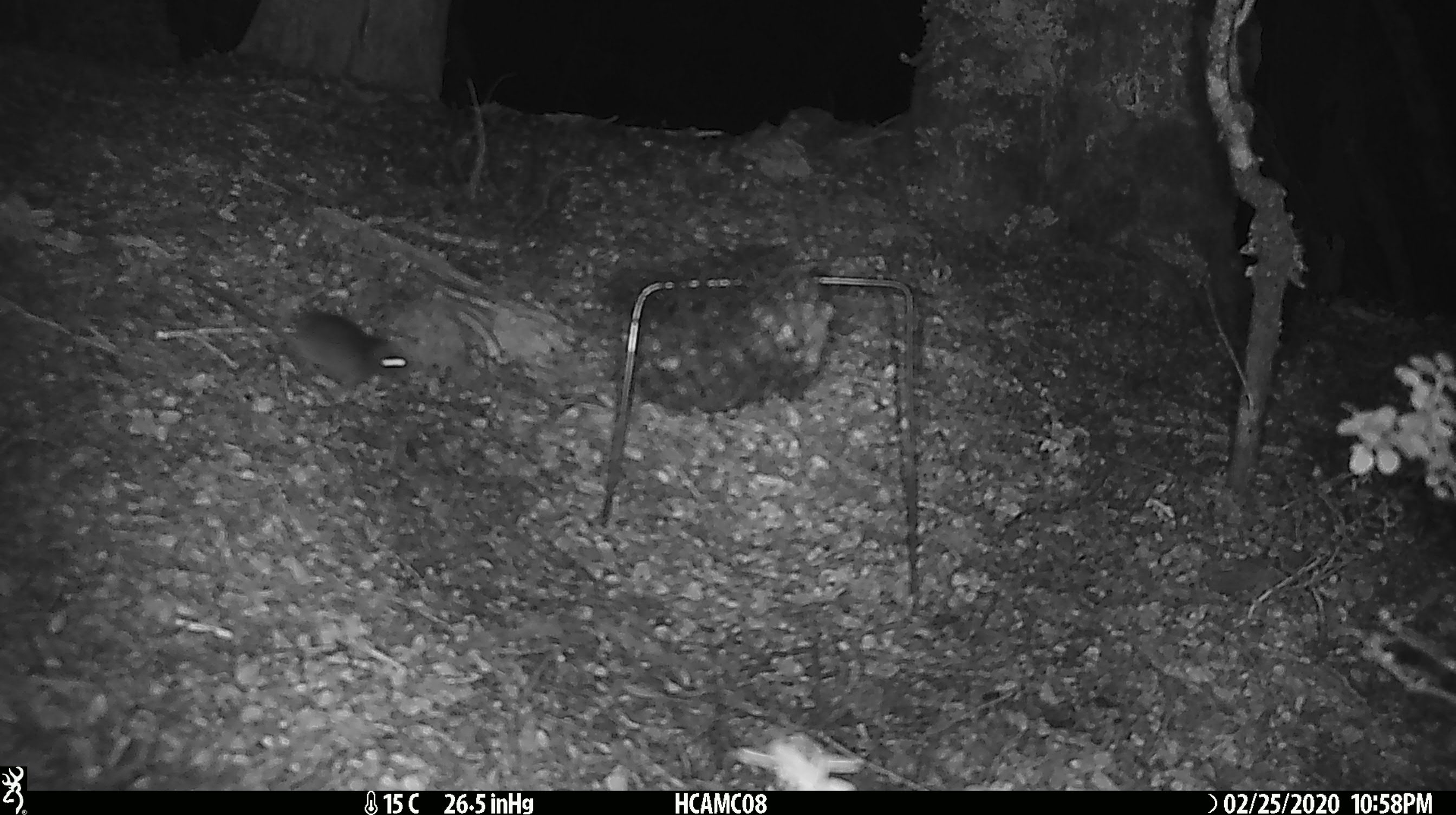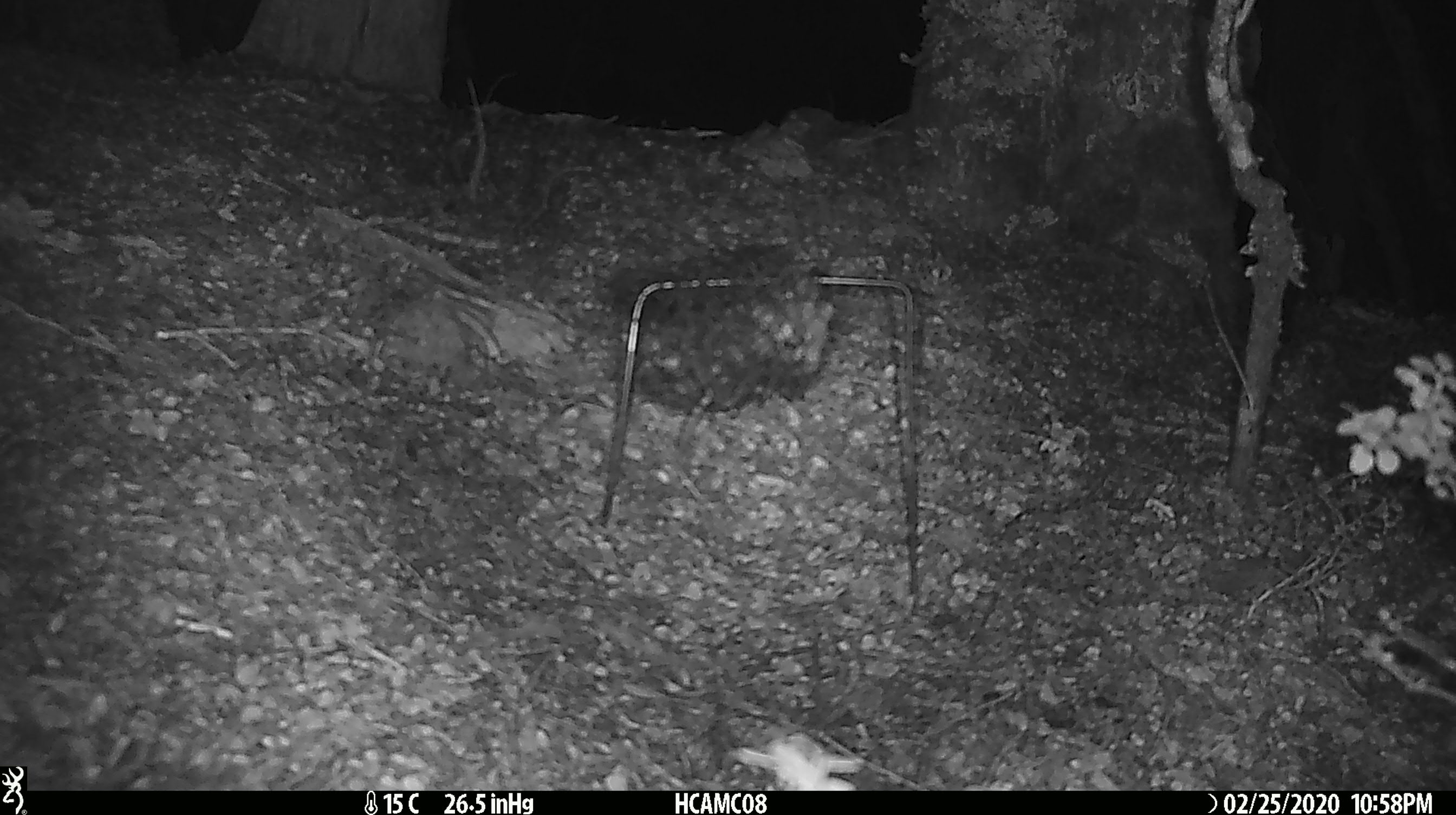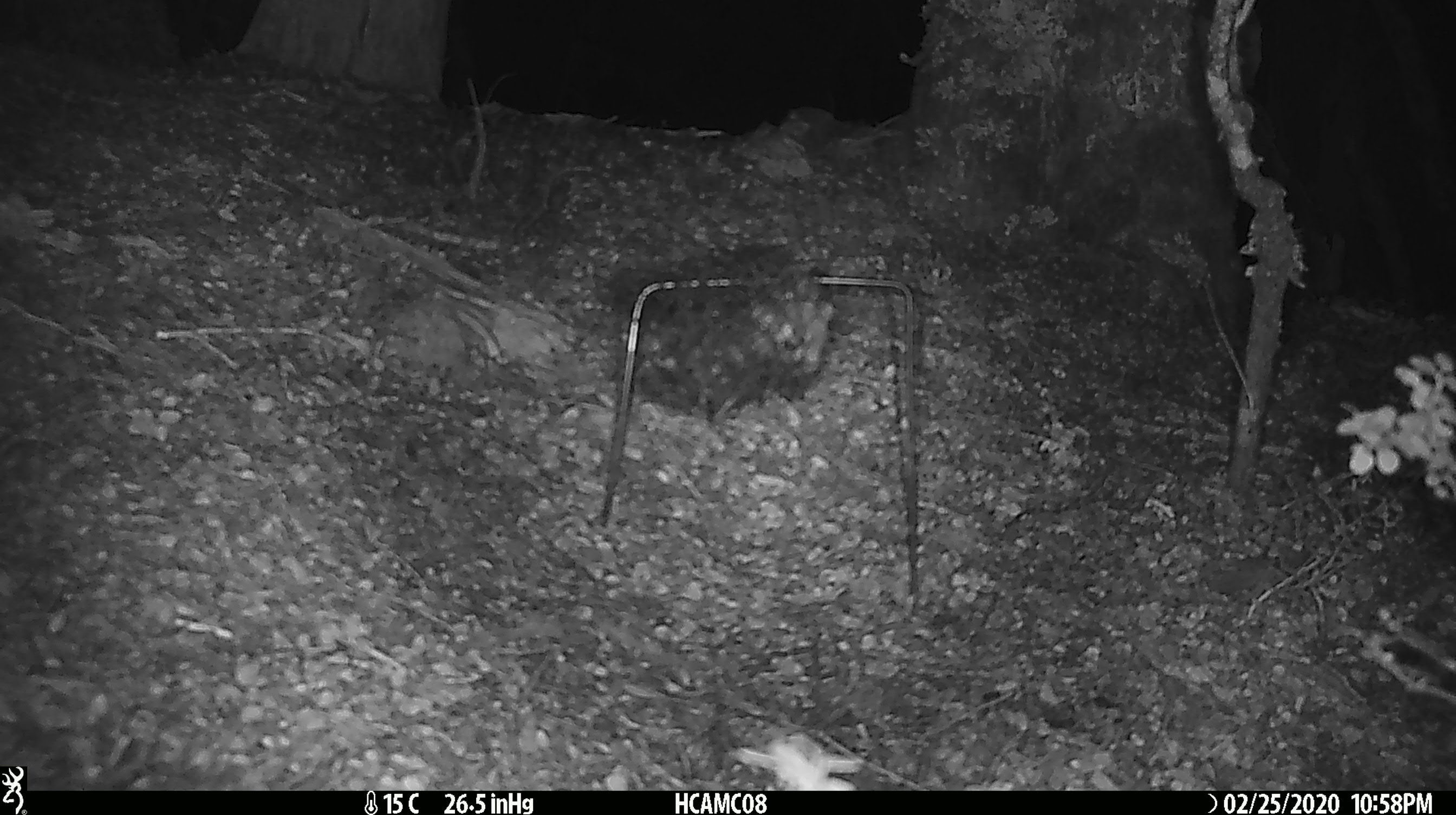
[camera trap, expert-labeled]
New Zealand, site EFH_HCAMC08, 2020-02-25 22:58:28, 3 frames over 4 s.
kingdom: Animalia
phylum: Chordata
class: Mammalia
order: Rodentia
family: Muridae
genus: Mus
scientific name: Mus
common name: mouse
Mouse (Mus).